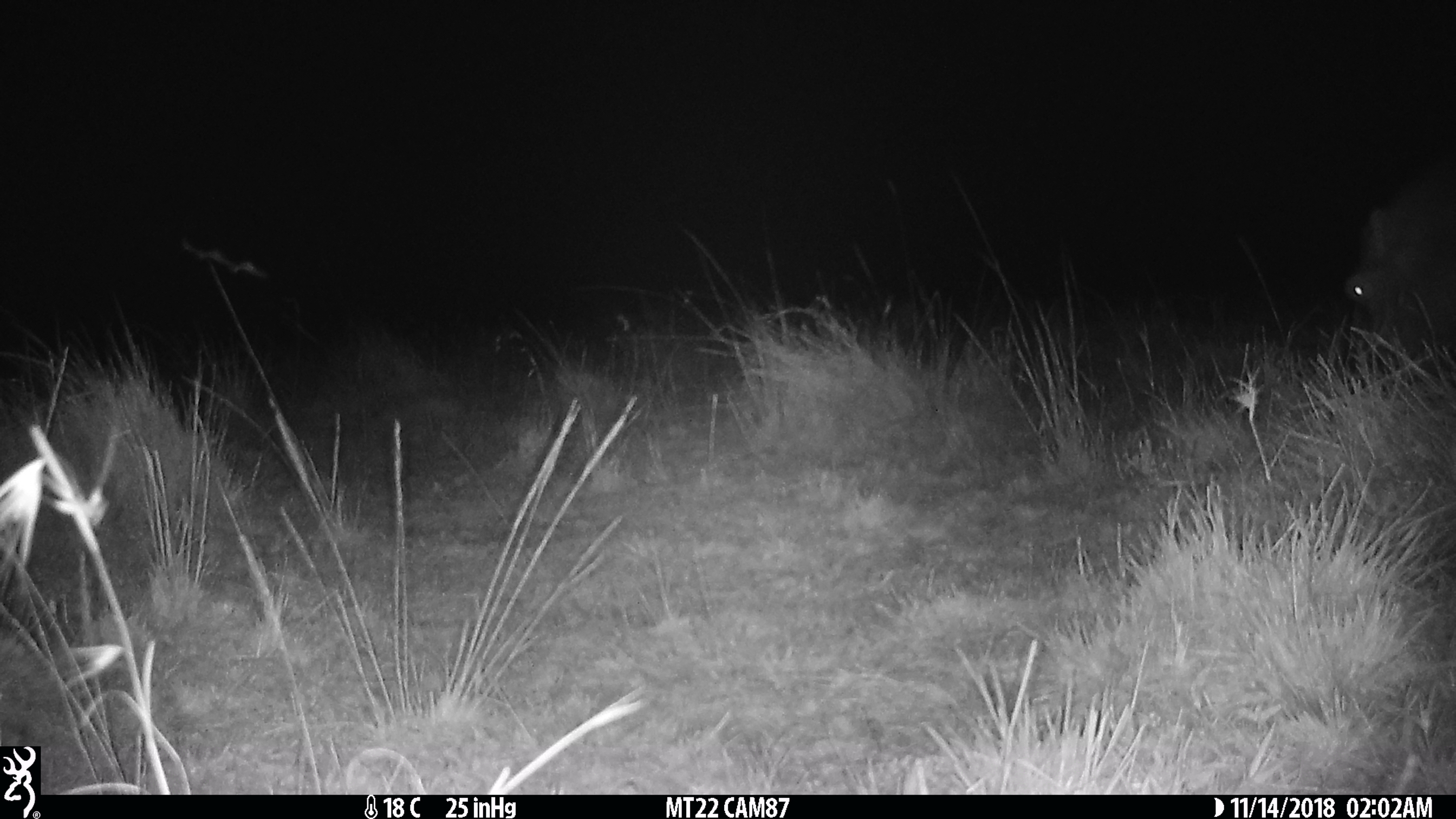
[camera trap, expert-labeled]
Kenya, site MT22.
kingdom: Animalia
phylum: Chordata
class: Mammalia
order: Artiodactyla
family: Hippopotamidae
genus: Hippopotamus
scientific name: Hippopotamus amphibius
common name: hippopotamus